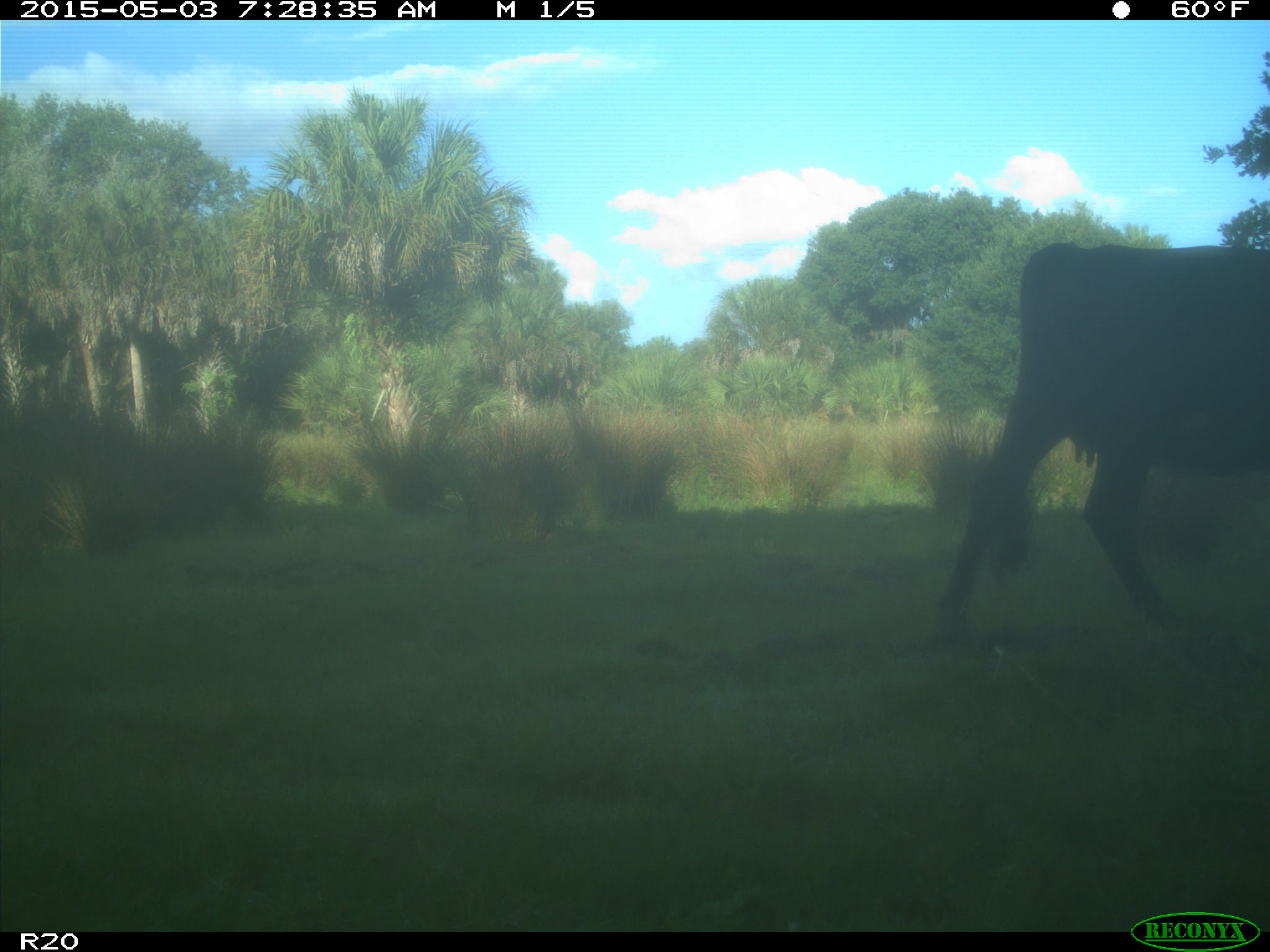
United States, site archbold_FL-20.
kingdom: Animalia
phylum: Chordata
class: Mammalia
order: Artiodactyla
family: Bovidae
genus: Bos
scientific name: Bos taurus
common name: domestic cow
Bos taurus (domestic cow).